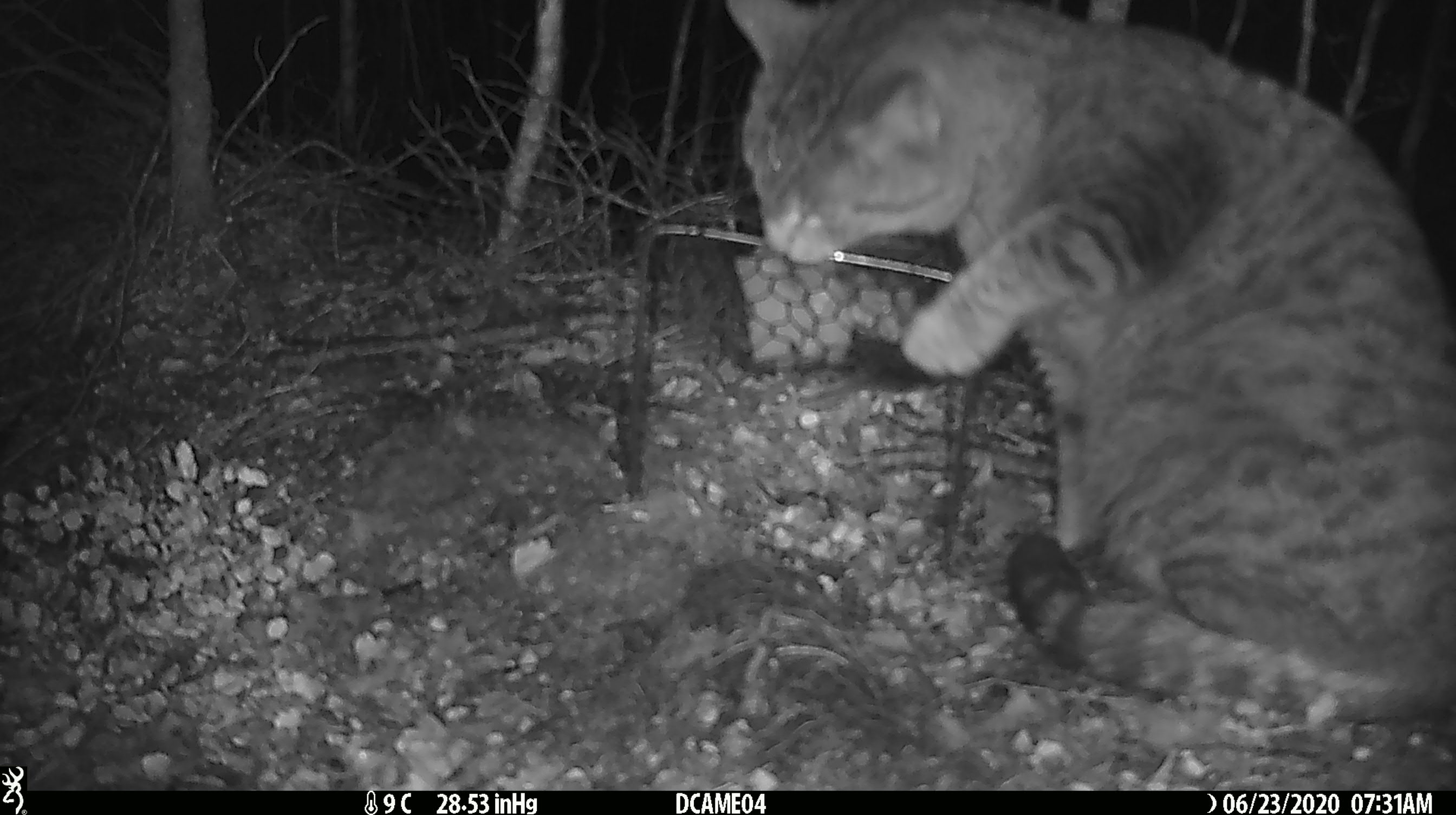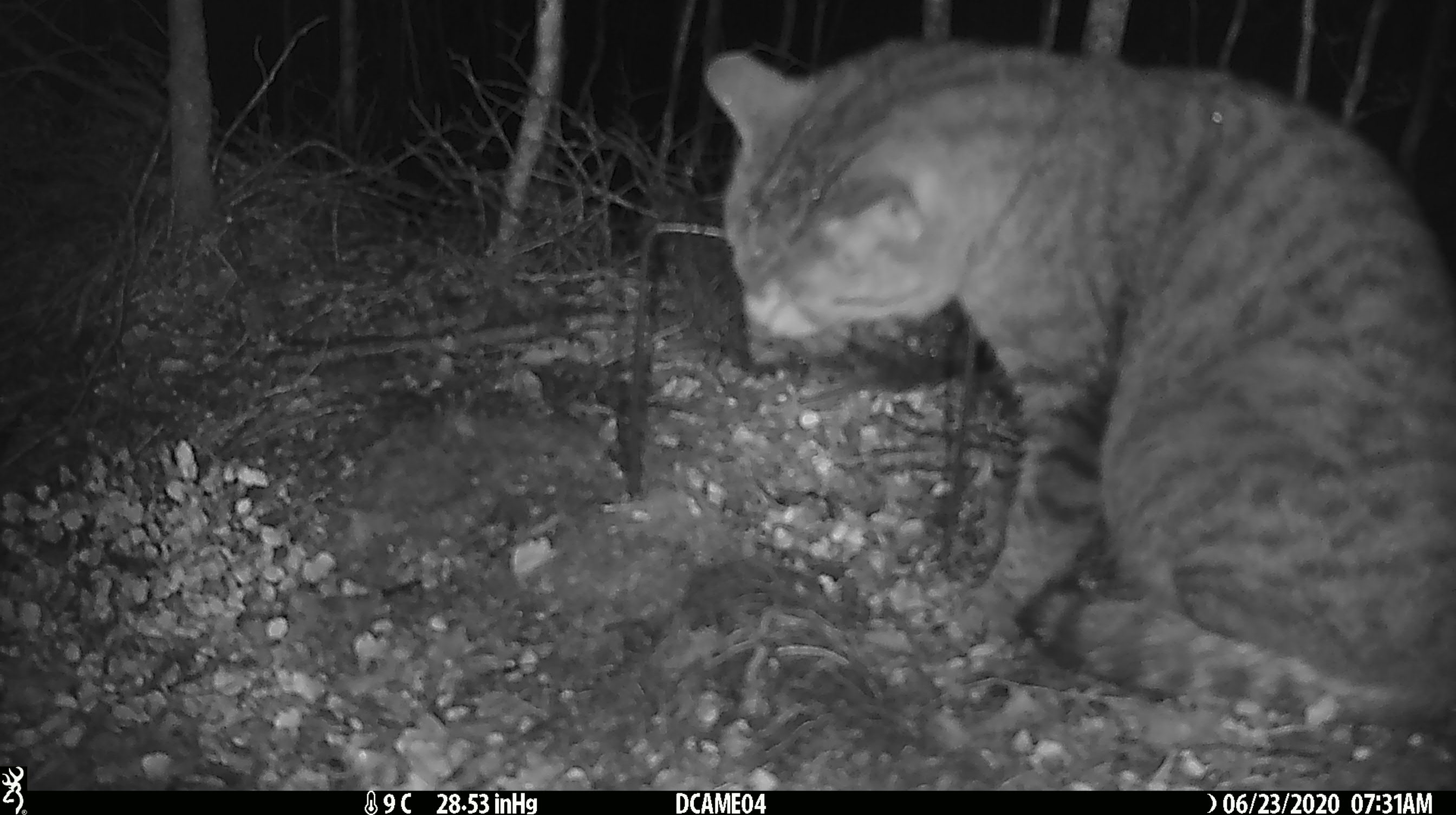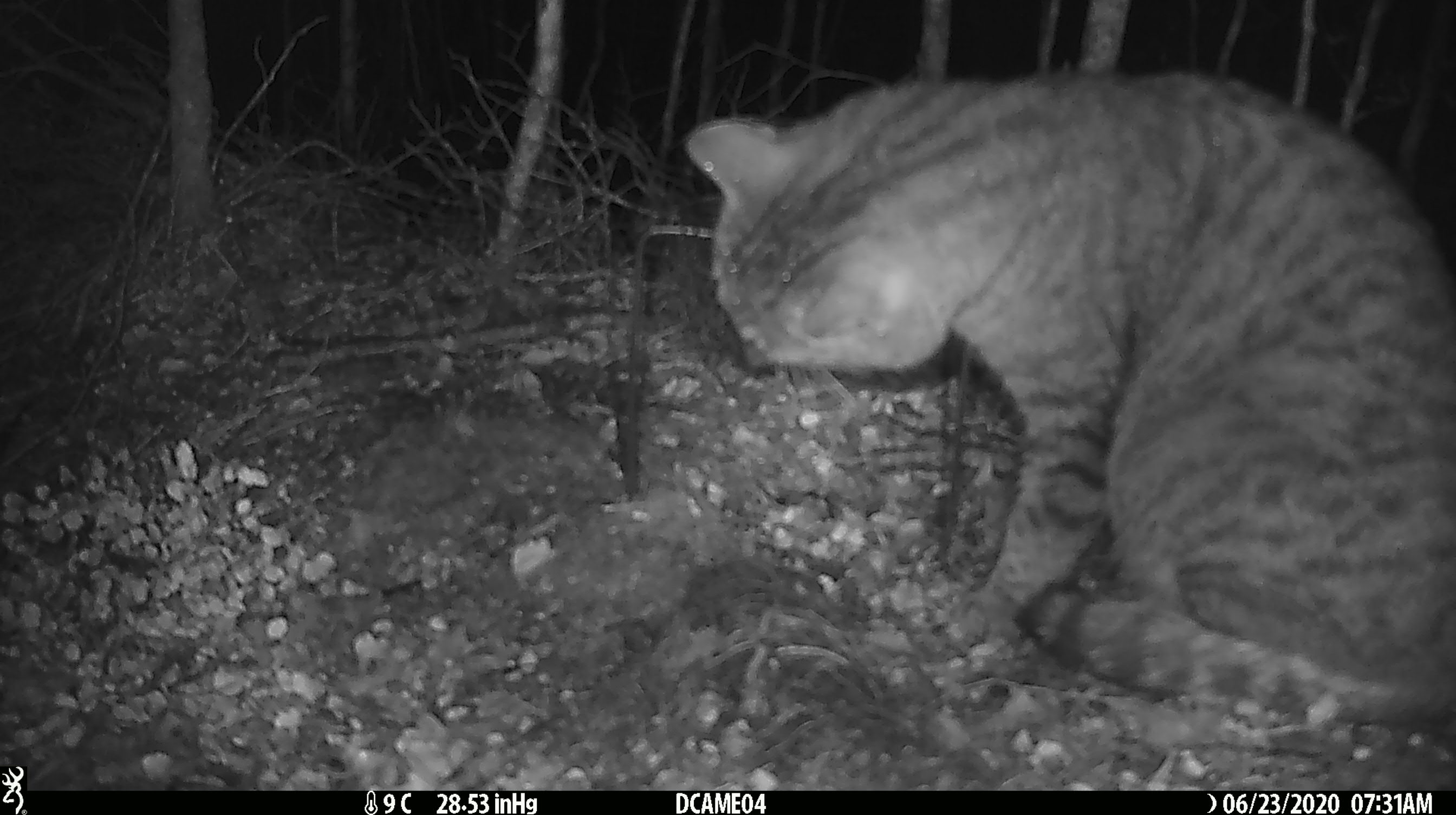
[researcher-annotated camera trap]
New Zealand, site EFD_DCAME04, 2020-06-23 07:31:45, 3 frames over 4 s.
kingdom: Animalia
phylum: Chordata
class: Mammalia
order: Carnivora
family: Felidae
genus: Felis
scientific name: Felis catus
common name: domestic cat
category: cat